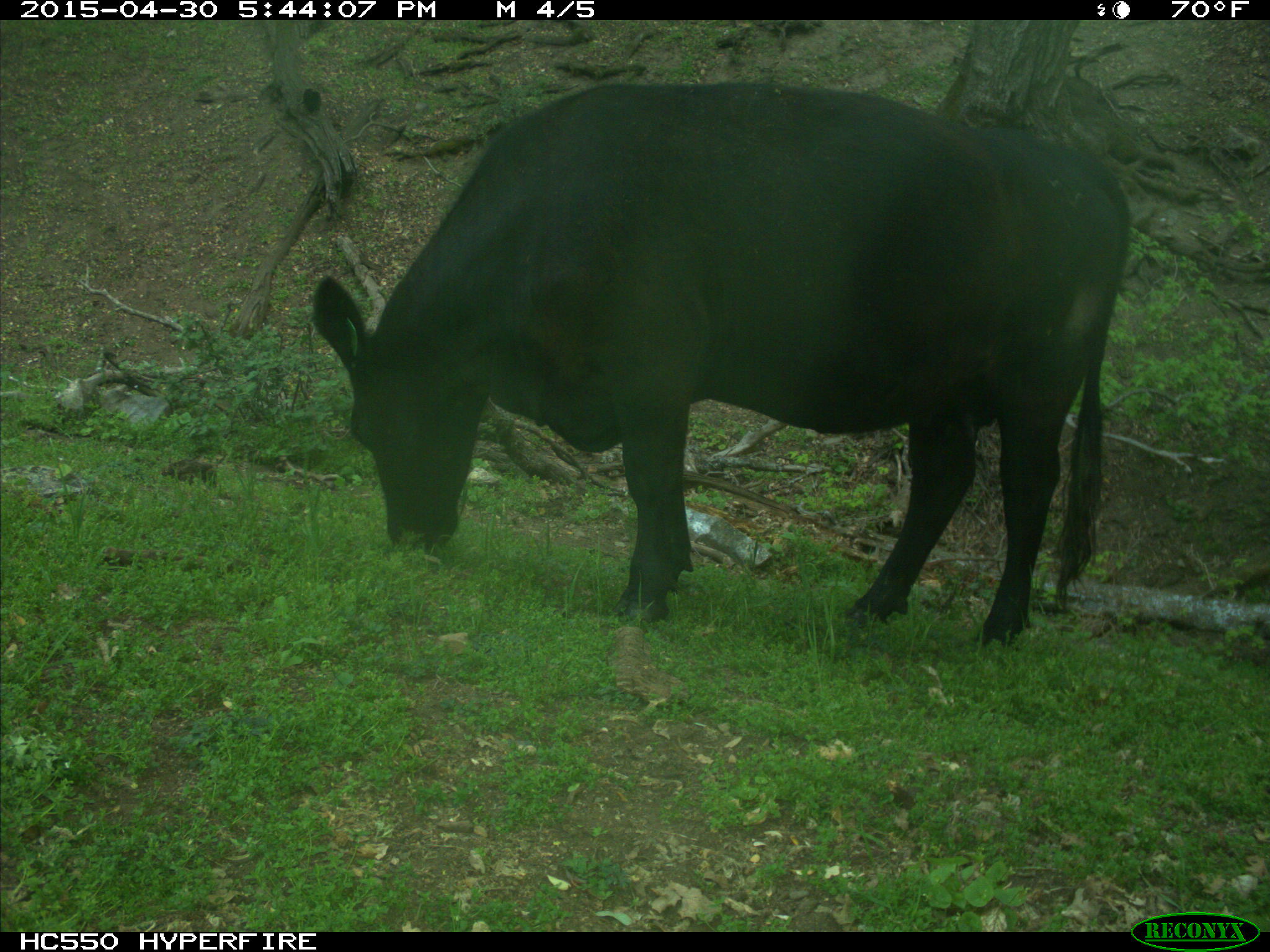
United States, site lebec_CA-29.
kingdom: Animalia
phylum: Chordata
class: Mammalia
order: Artiodactyla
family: Bovidae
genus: Bos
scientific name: Bos taurus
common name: domestic cow